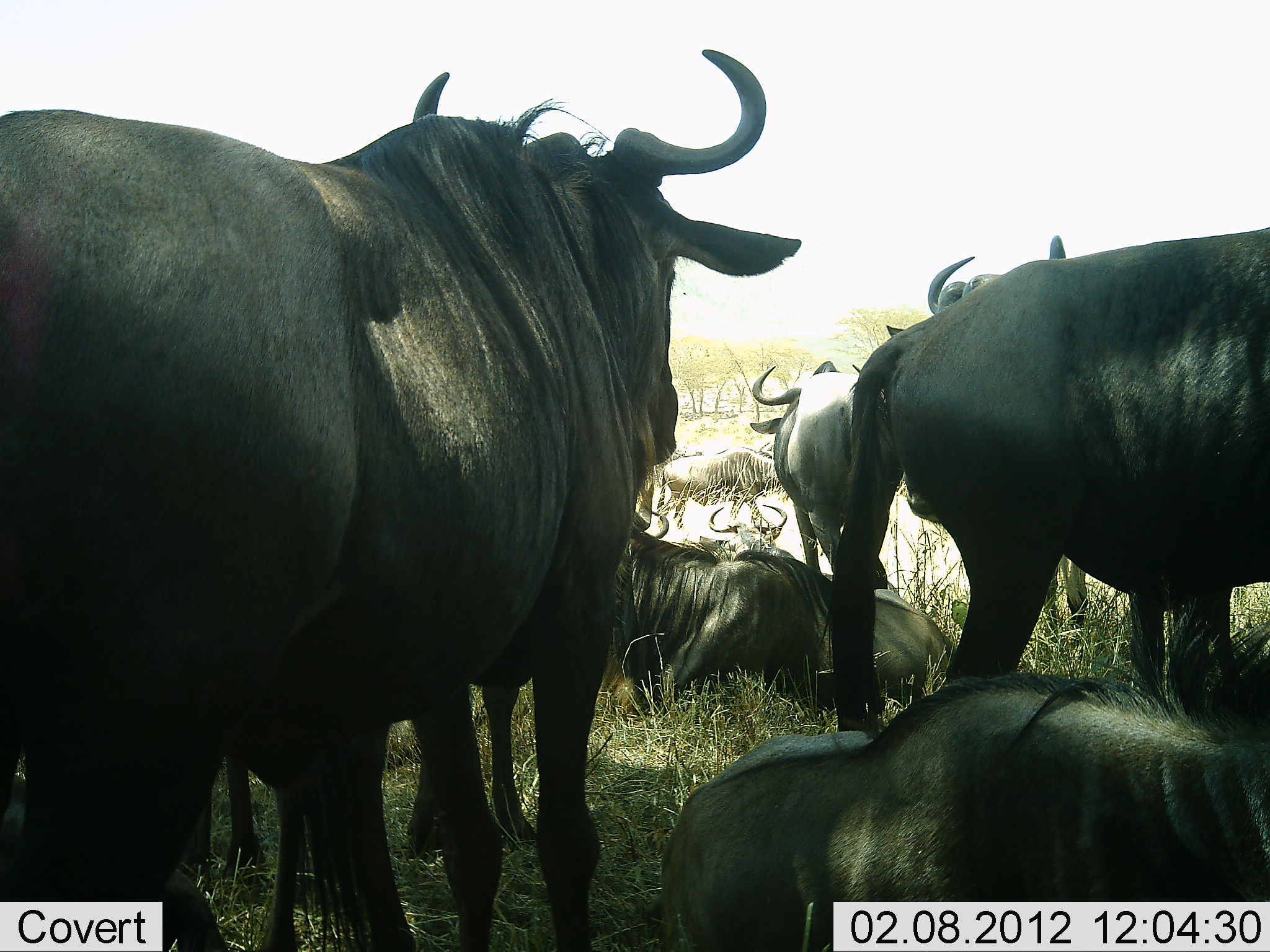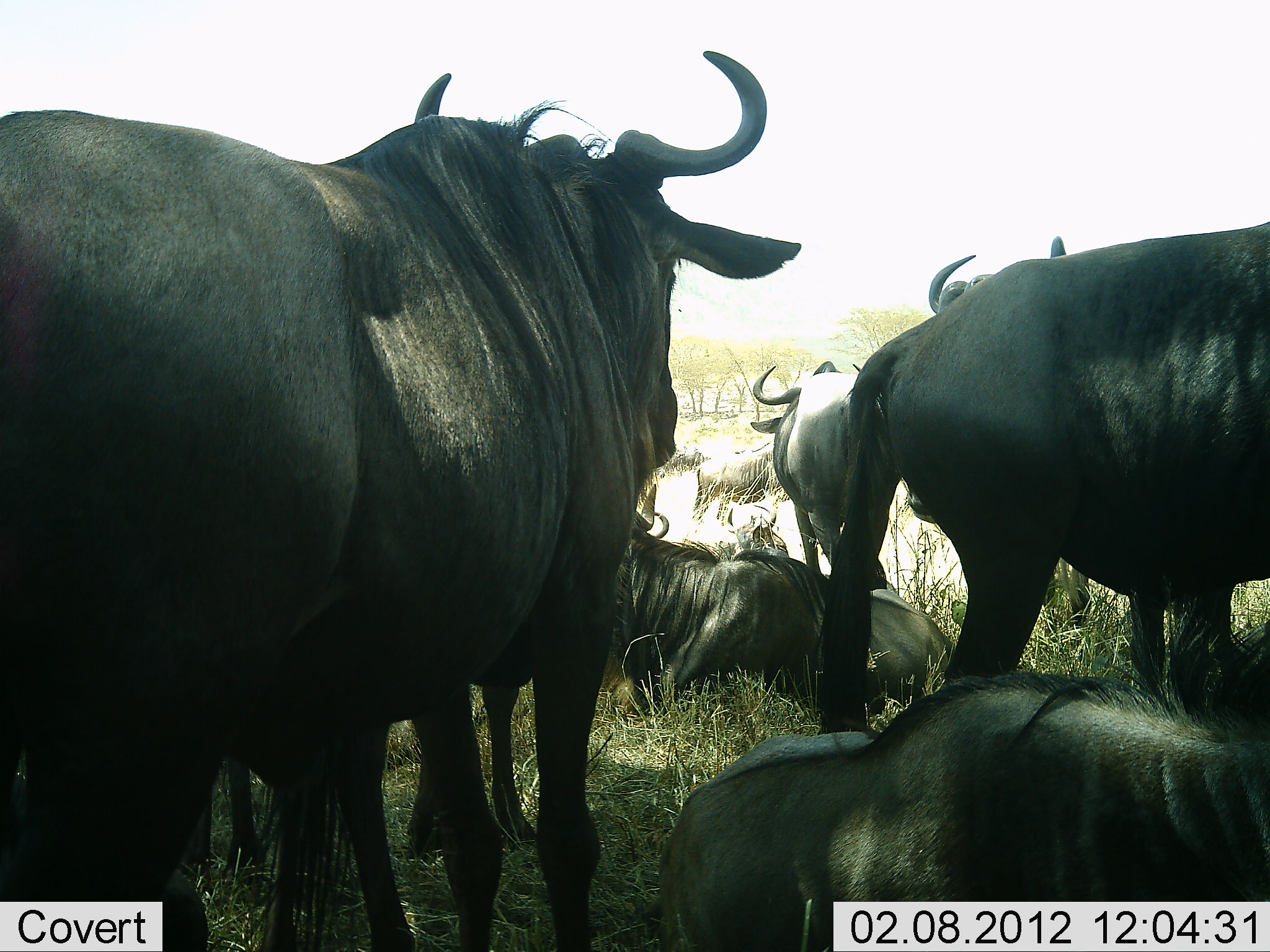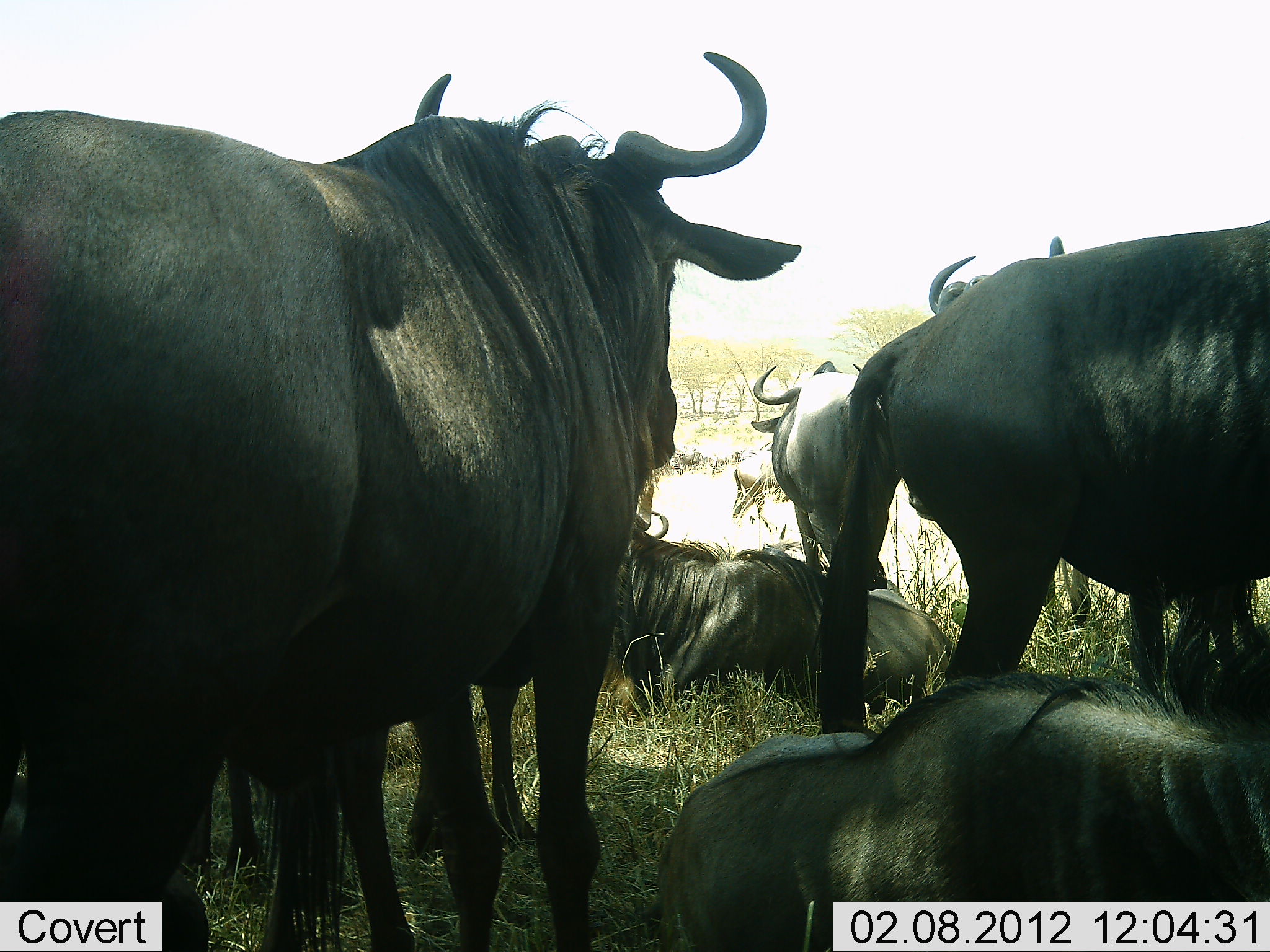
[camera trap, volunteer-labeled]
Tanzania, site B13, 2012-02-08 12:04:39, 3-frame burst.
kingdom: Animalia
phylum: Chordata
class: Mammalia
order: Artiodactyla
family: Bovidae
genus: Connochaetes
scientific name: Connochaetes taurinus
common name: blue wildebeest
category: wildebeest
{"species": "wildebeest (blue wildebeest) (Connochaetes taurinus)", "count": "9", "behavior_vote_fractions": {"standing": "94%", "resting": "94%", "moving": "19%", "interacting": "0%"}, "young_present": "0%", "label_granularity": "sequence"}